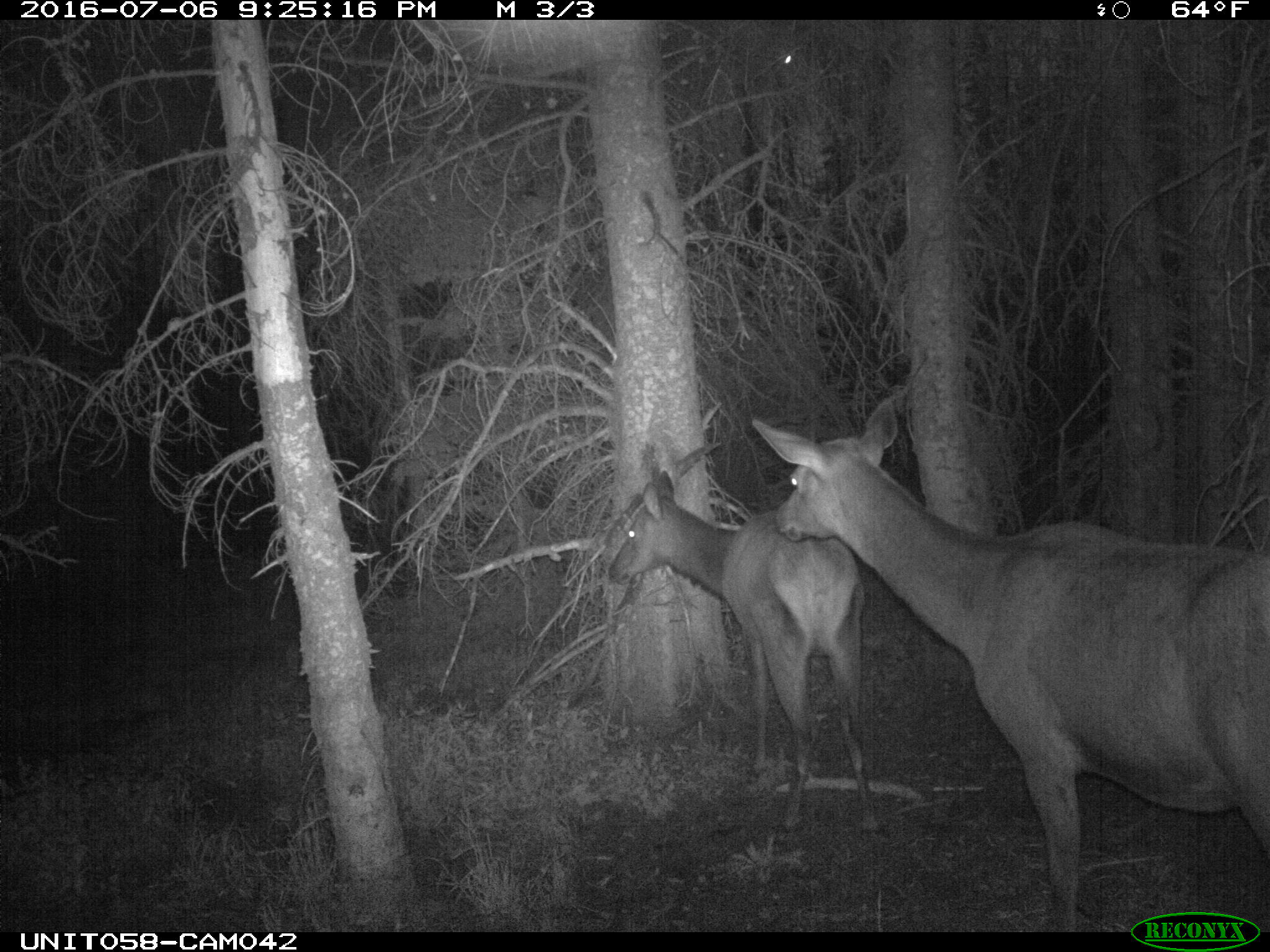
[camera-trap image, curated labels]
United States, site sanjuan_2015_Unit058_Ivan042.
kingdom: Animalia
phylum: Chordata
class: Mammalia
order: Artiodactyla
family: Cervidae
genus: Cervus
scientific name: Cervus elaphus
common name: red deer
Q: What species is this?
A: Cervus elaphus (red deer).